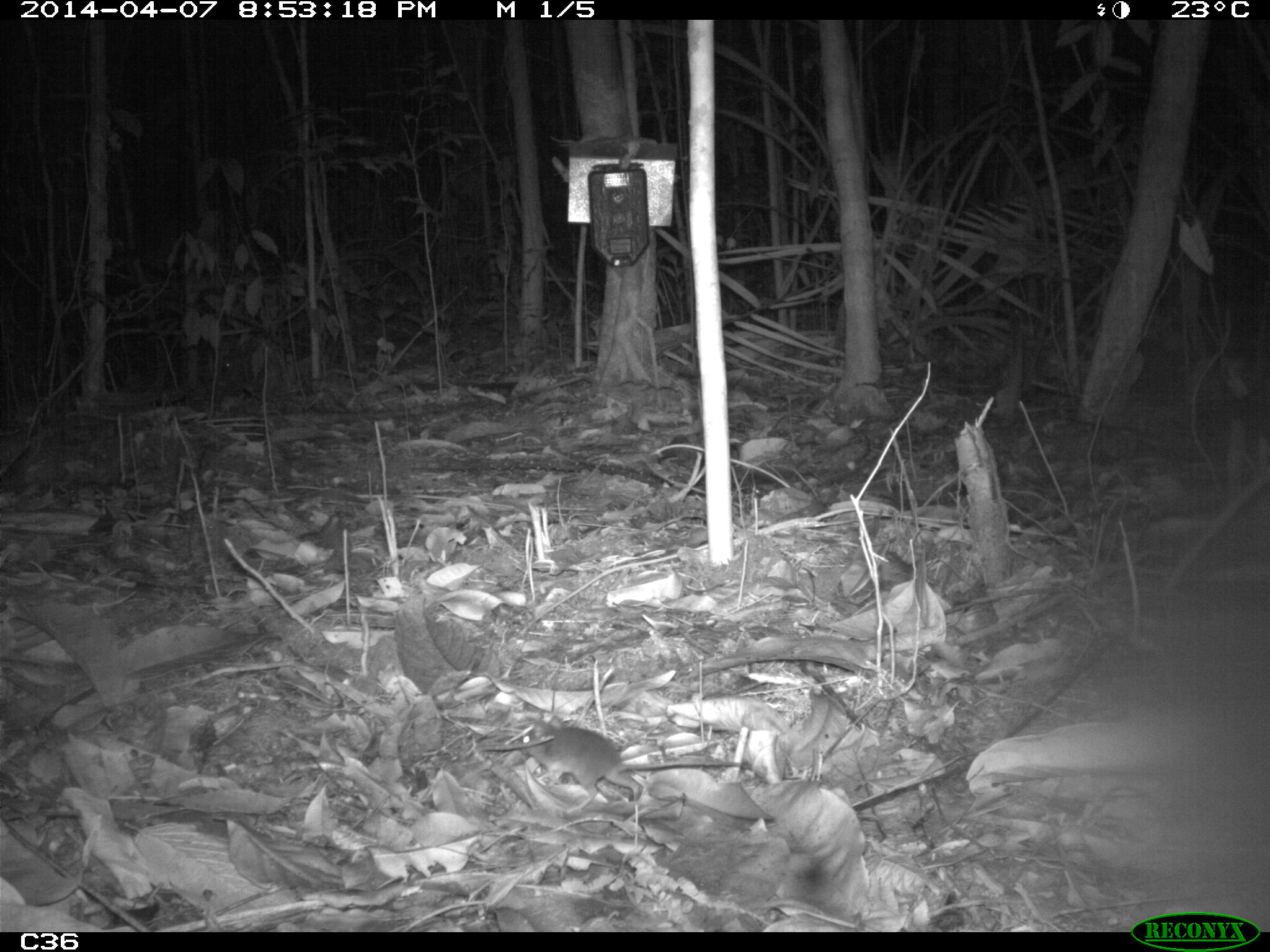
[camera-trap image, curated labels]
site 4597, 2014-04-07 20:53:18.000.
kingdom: Animalia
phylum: Chordata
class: Mammalia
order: Rodentia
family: Muridae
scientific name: Muridae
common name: mice, rats, and gerbils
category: unknown mouse or rat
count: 1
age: adult